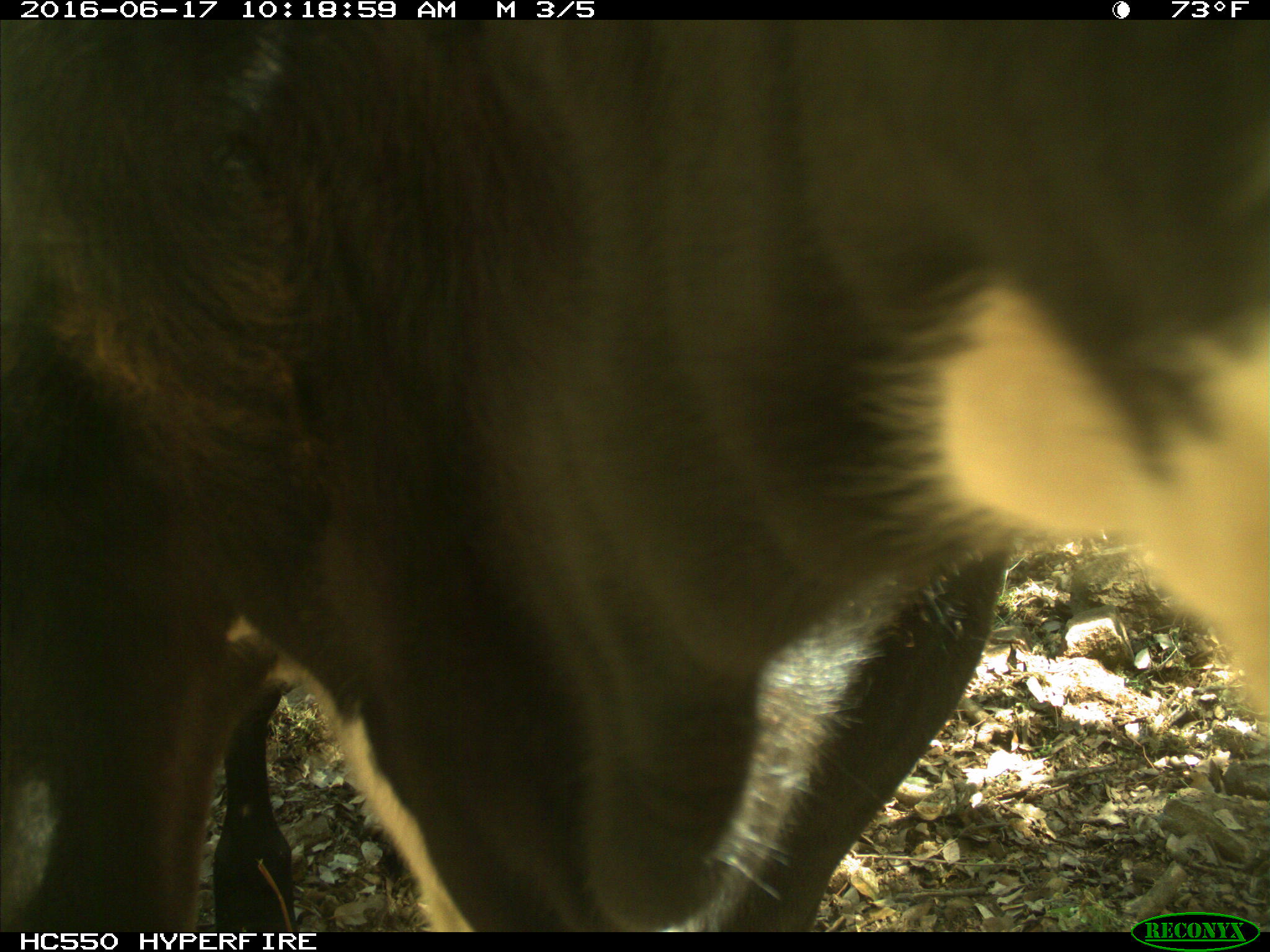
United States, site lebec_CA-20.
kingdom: Animalia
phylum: Chordata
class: Mammalia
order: Artiodactyla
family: Bovidae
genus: Bos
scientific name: Bos taurus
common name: domestic cow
Bos taurus (domestic cow).